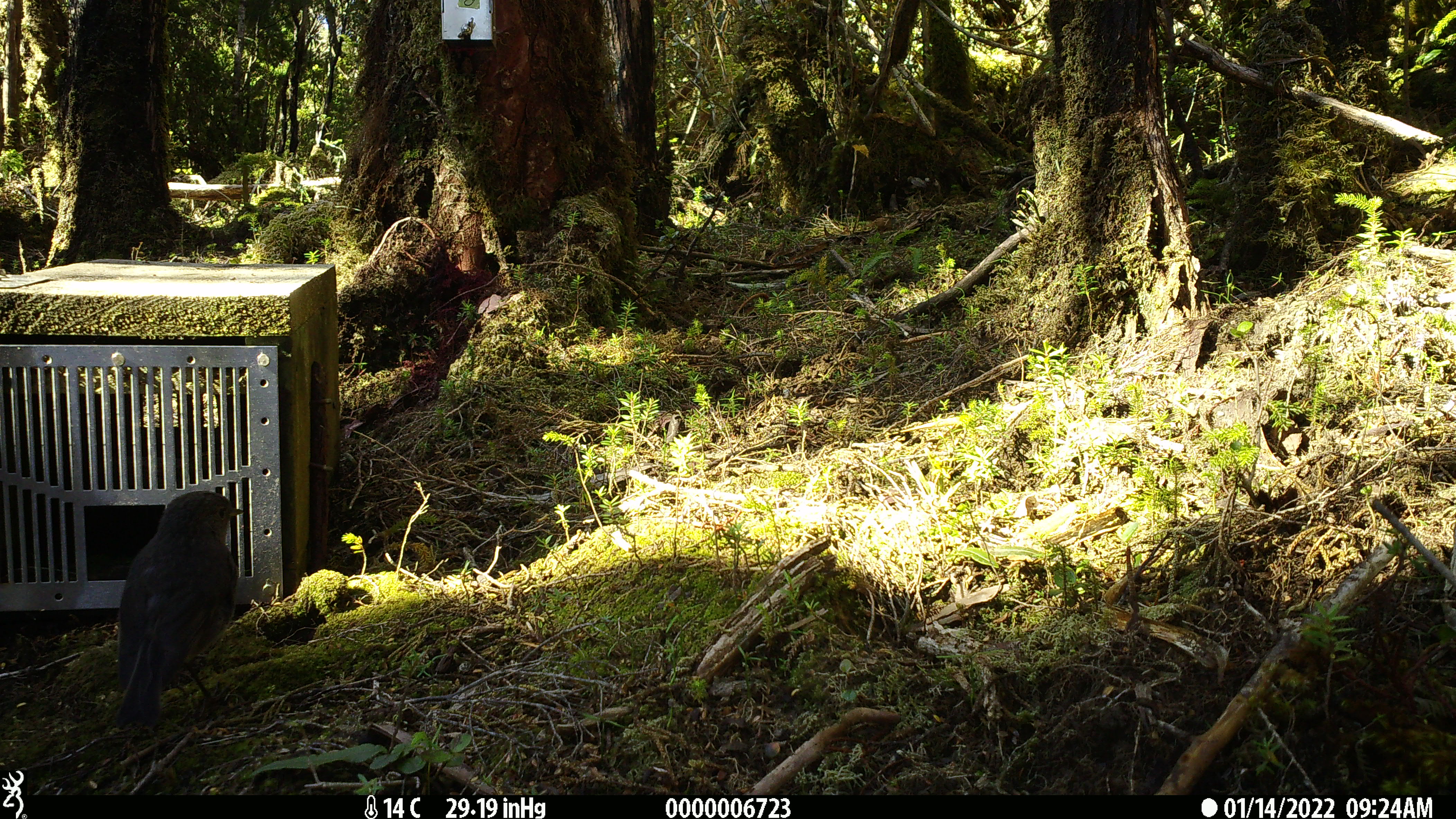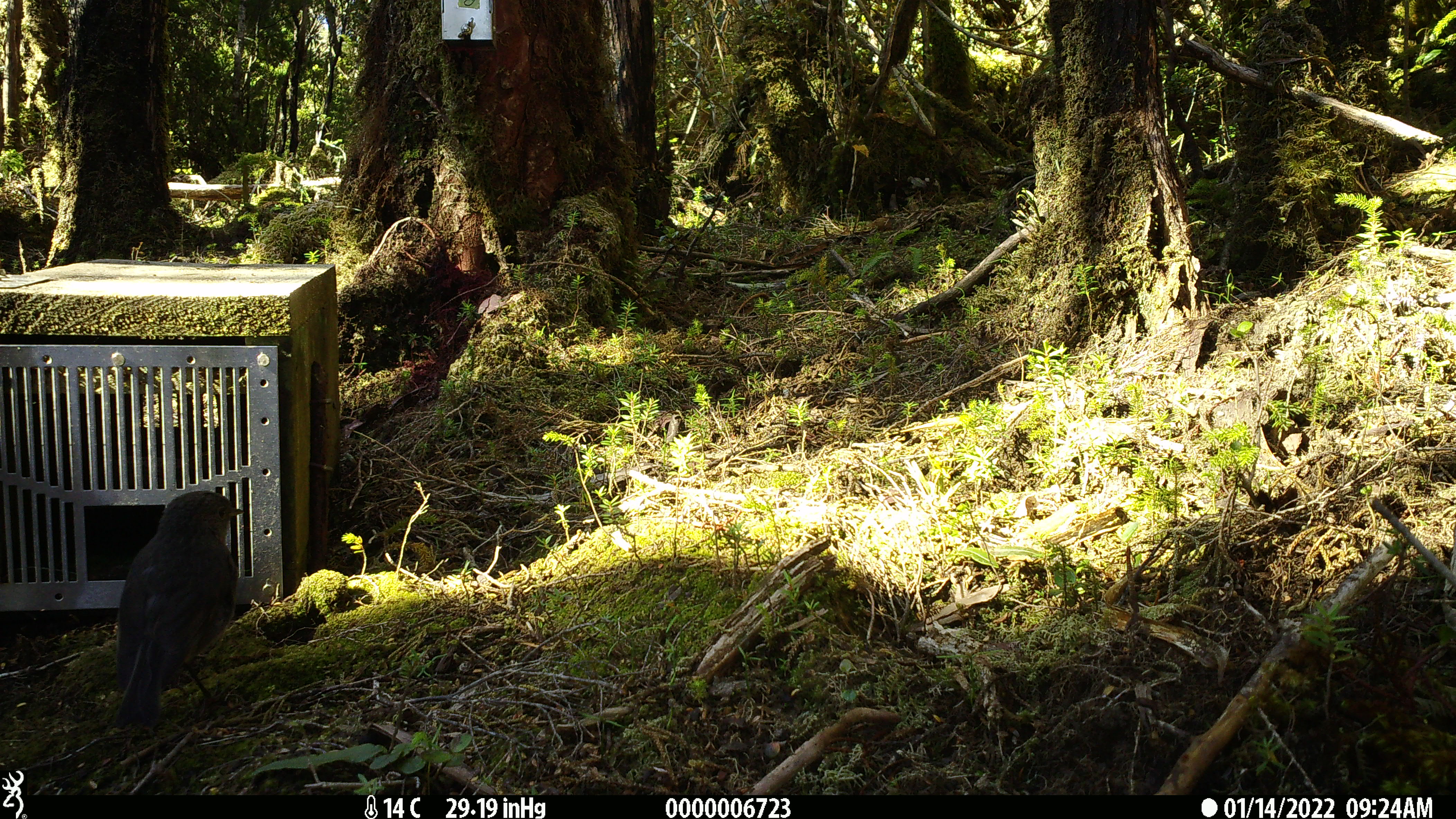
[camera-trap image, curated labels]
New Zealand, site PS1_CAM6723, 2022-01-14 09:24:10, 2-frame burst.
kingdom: Animalia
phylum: Chordata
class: Aves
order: Passeriformes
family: Petroicidae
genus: Petroica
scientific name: Petroica australis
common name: new zealand robin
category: robin